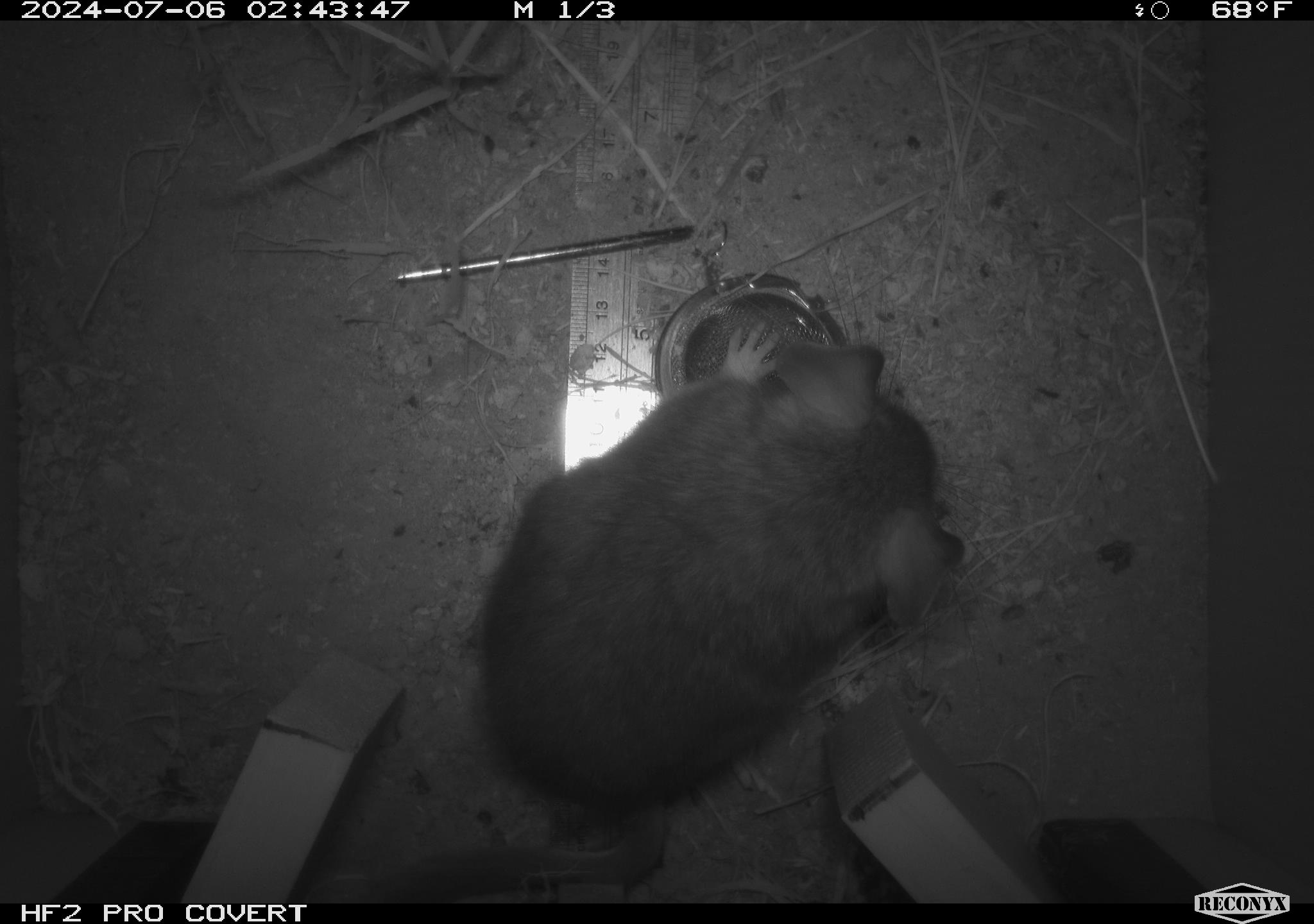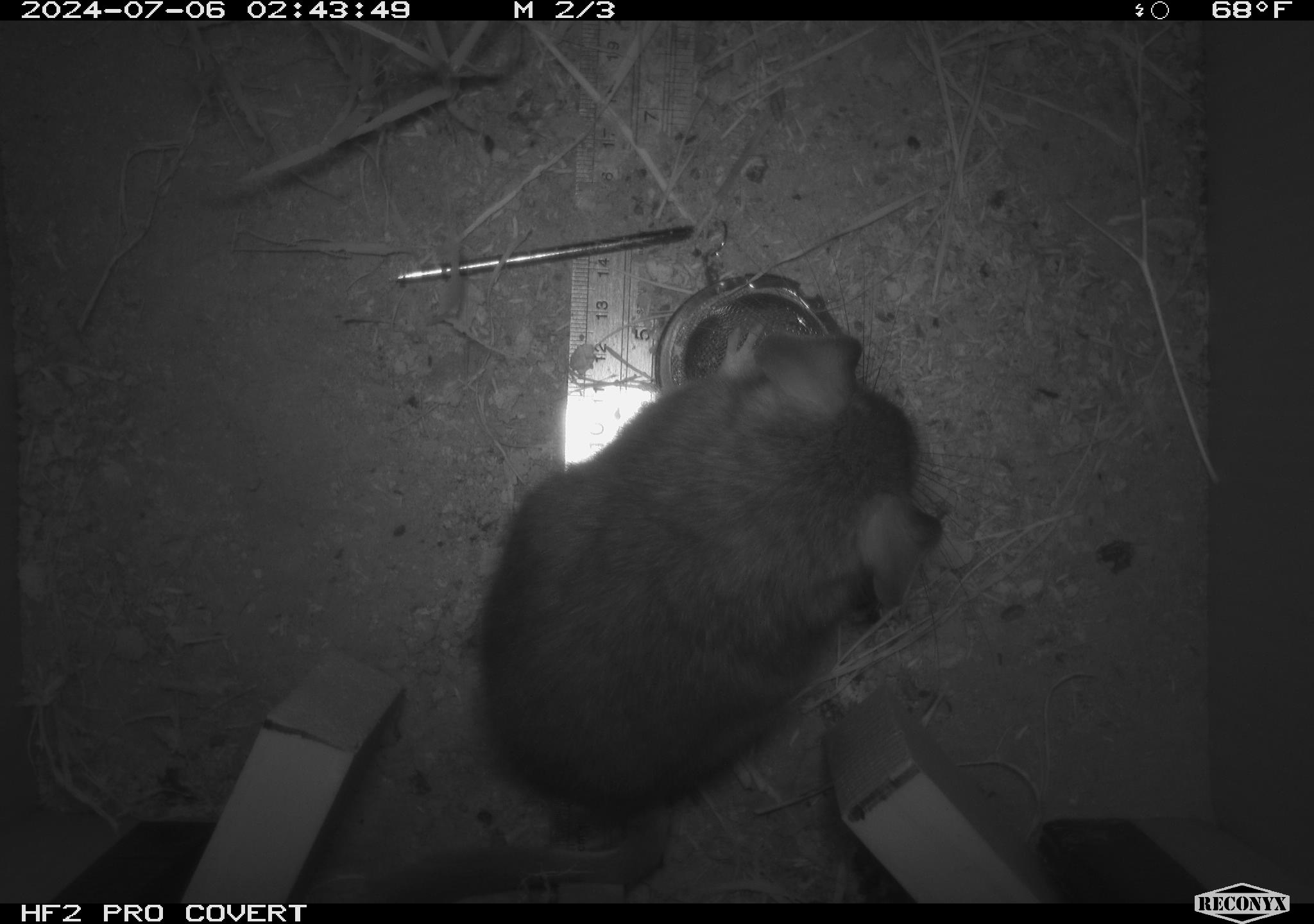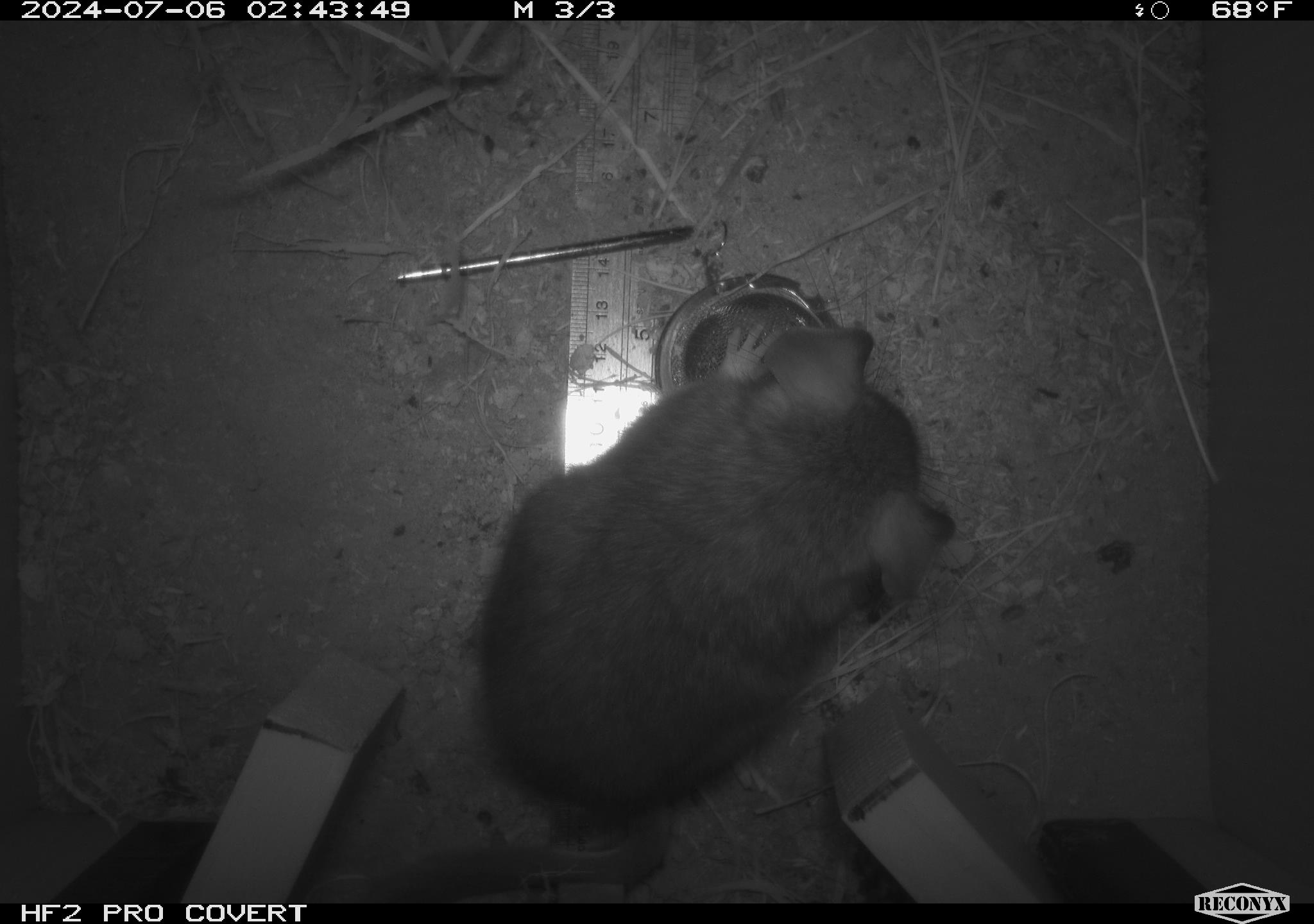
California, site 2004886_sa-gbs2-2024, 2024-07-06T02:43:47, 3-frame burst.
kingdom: Animalia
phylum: Chordata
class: Mammalia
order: Rodentia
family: Cricetidae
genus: Neotoma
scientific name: Neotoma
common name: pack rat or woodrat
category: neotoma species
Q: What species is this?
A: Neotoma species (pack rat or woodrat) (Neotoma).